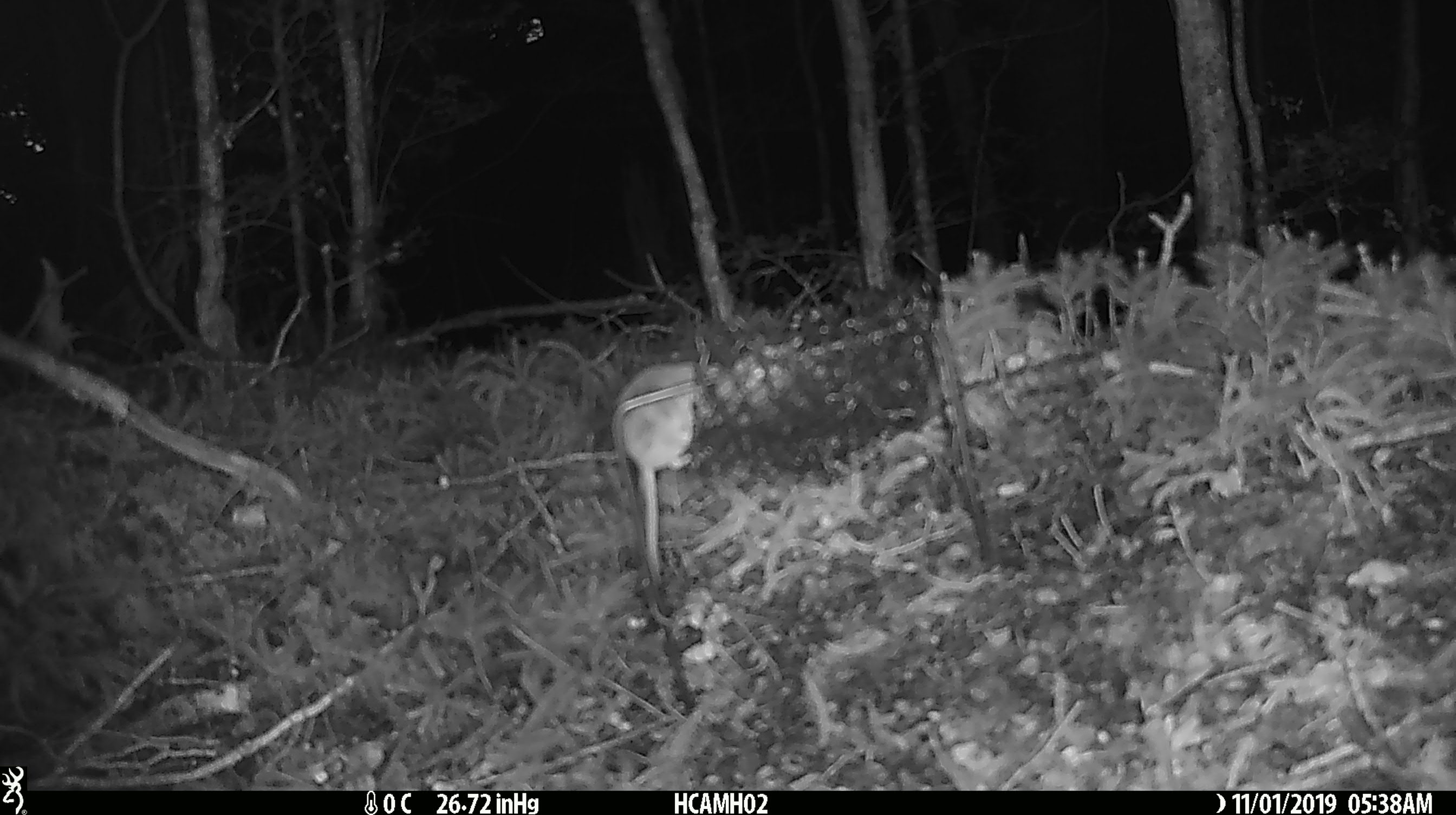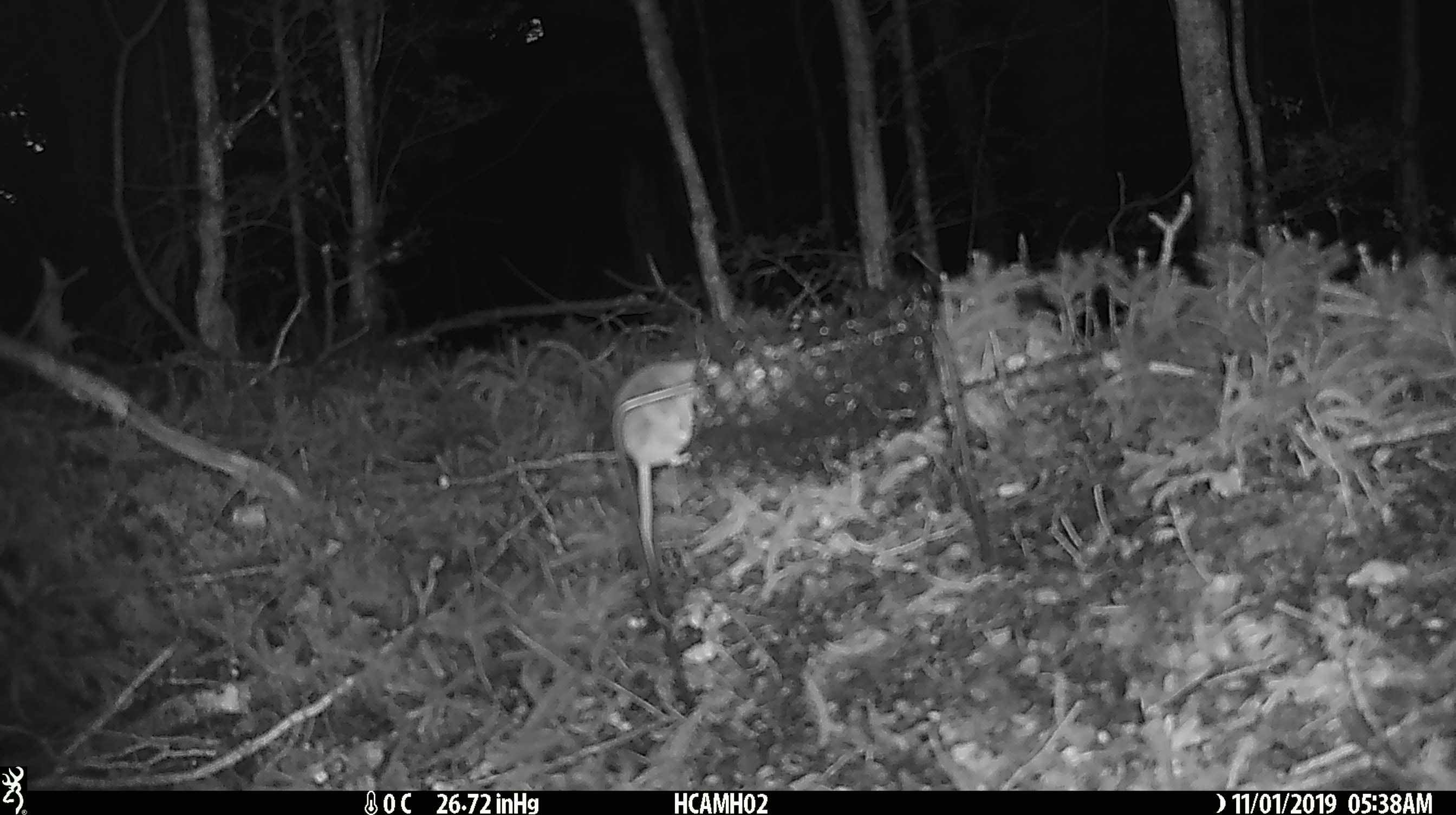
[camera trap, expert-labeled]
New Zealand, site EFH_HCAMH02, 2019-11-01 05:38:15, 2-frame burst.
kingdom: Animalia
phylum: Chordata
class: Mammalia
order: Rodentia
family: Muridae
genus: Mus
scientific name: Mus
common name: mouse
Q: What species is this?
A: Mouse (Mus).